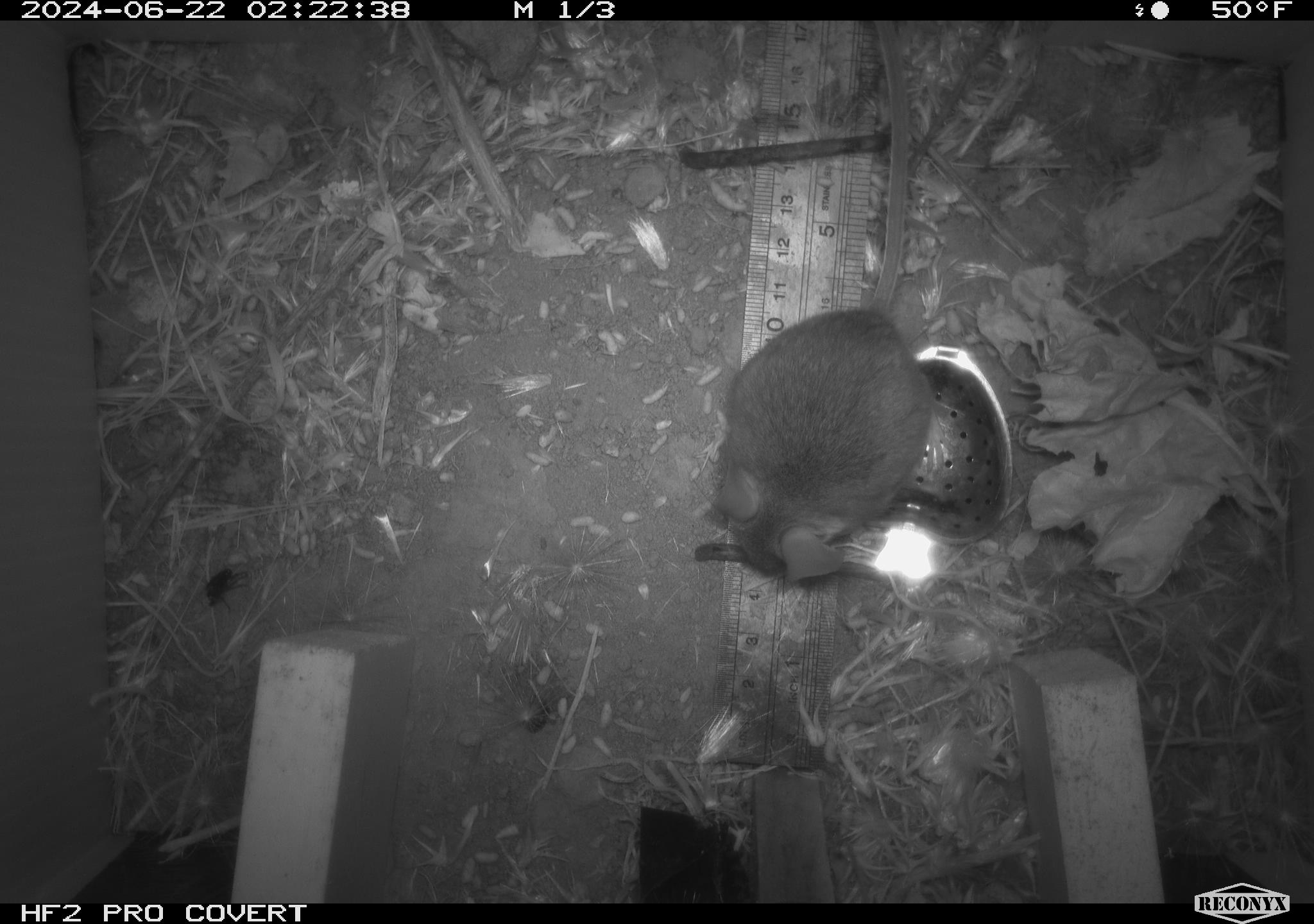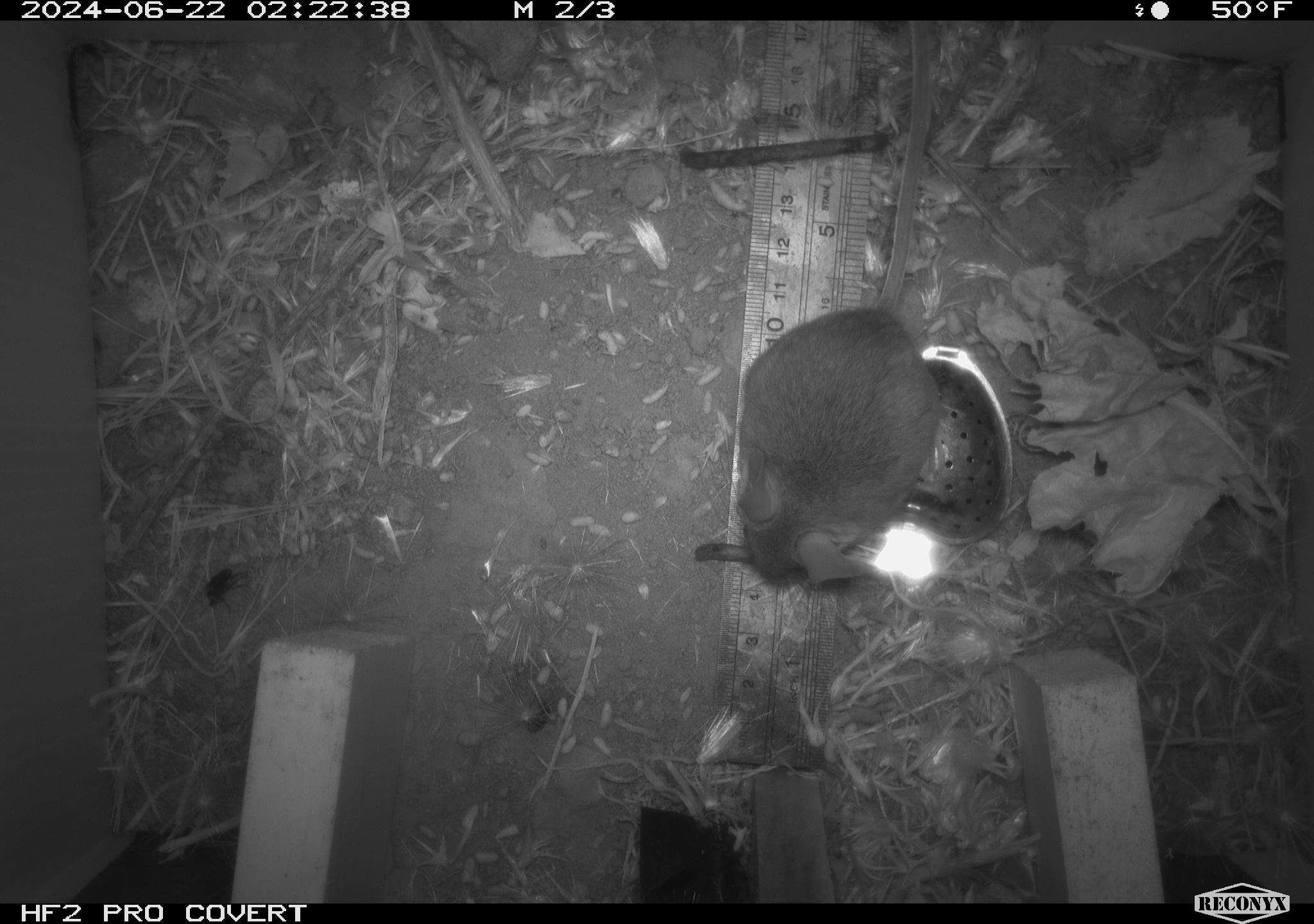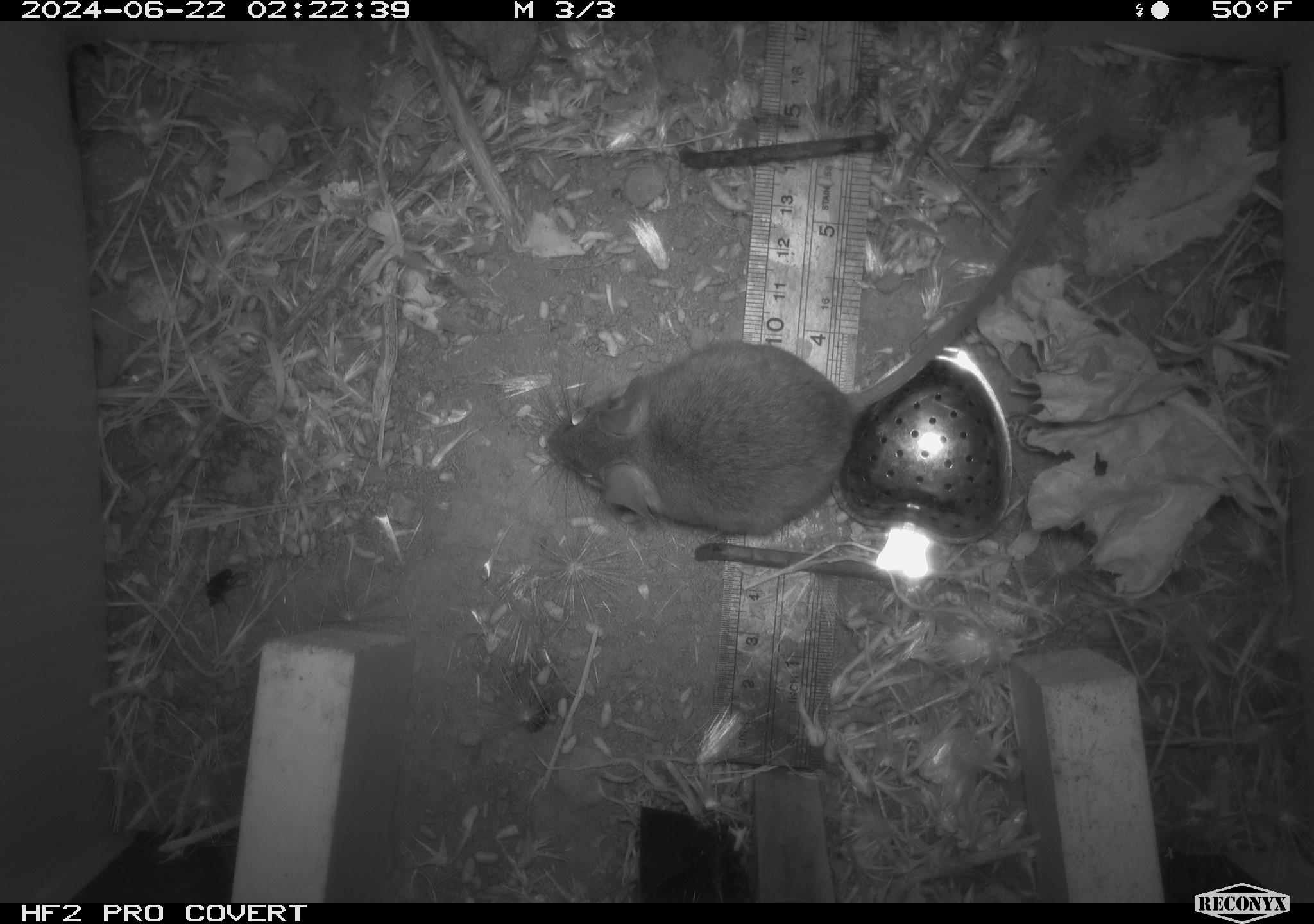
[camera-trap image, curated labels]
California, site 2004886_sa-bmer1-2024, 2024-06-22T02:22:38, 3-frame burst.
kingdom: Animalia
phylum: Chordata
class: Mammalia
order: Rodentia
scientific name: Rodentia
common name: woodrat or rat or mouse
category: woodrat or rat or mouse species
Woodrat or rat or mouse species (woodrat or rat or mouse) (Rodentia).